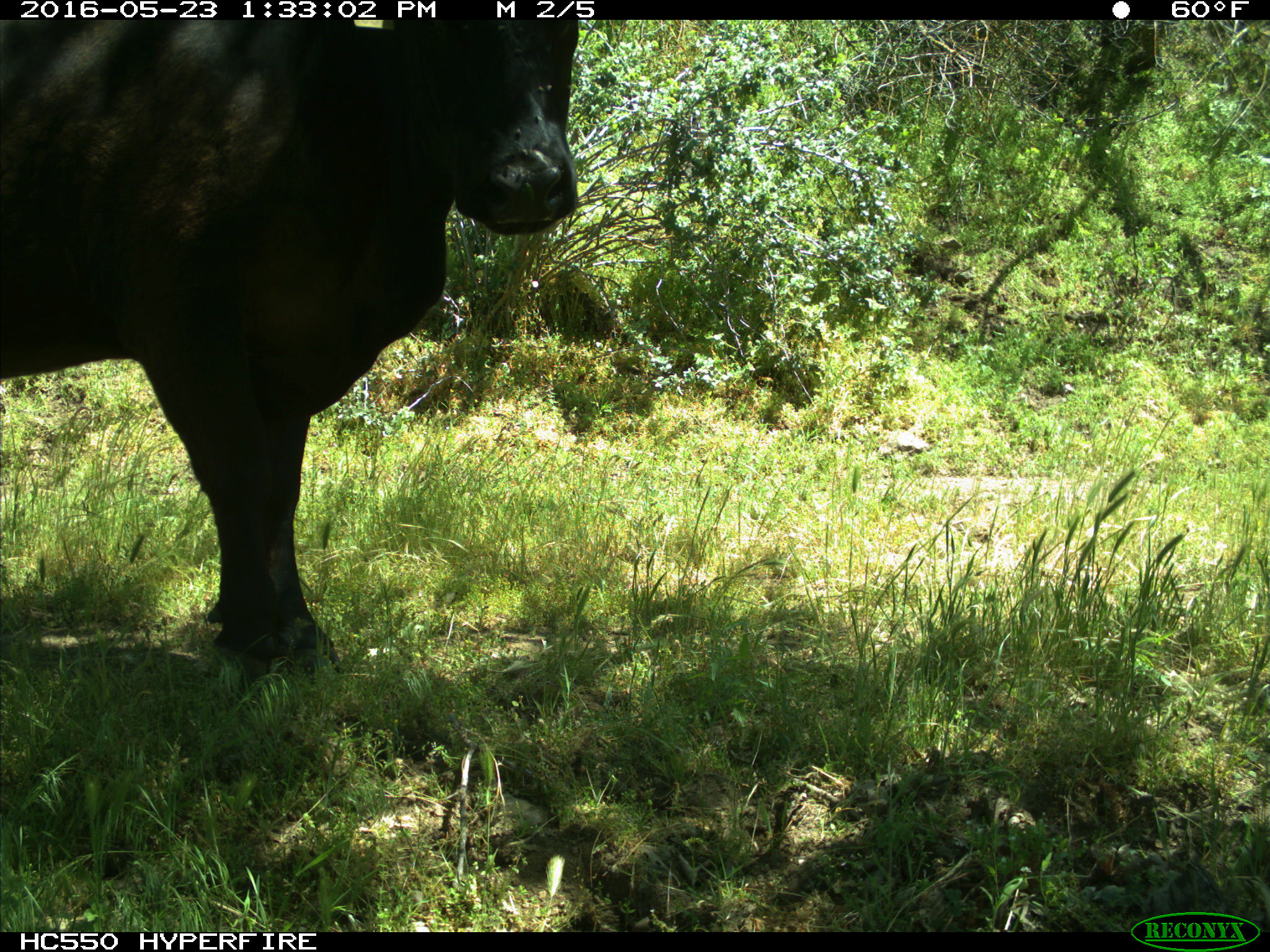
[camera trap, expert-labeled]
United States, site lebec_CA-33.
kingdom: Animalia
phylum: Chordata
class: Mammalia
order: Artiodactyla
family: Bovidae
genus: Bos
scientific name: Bos taurus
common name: domestic cow